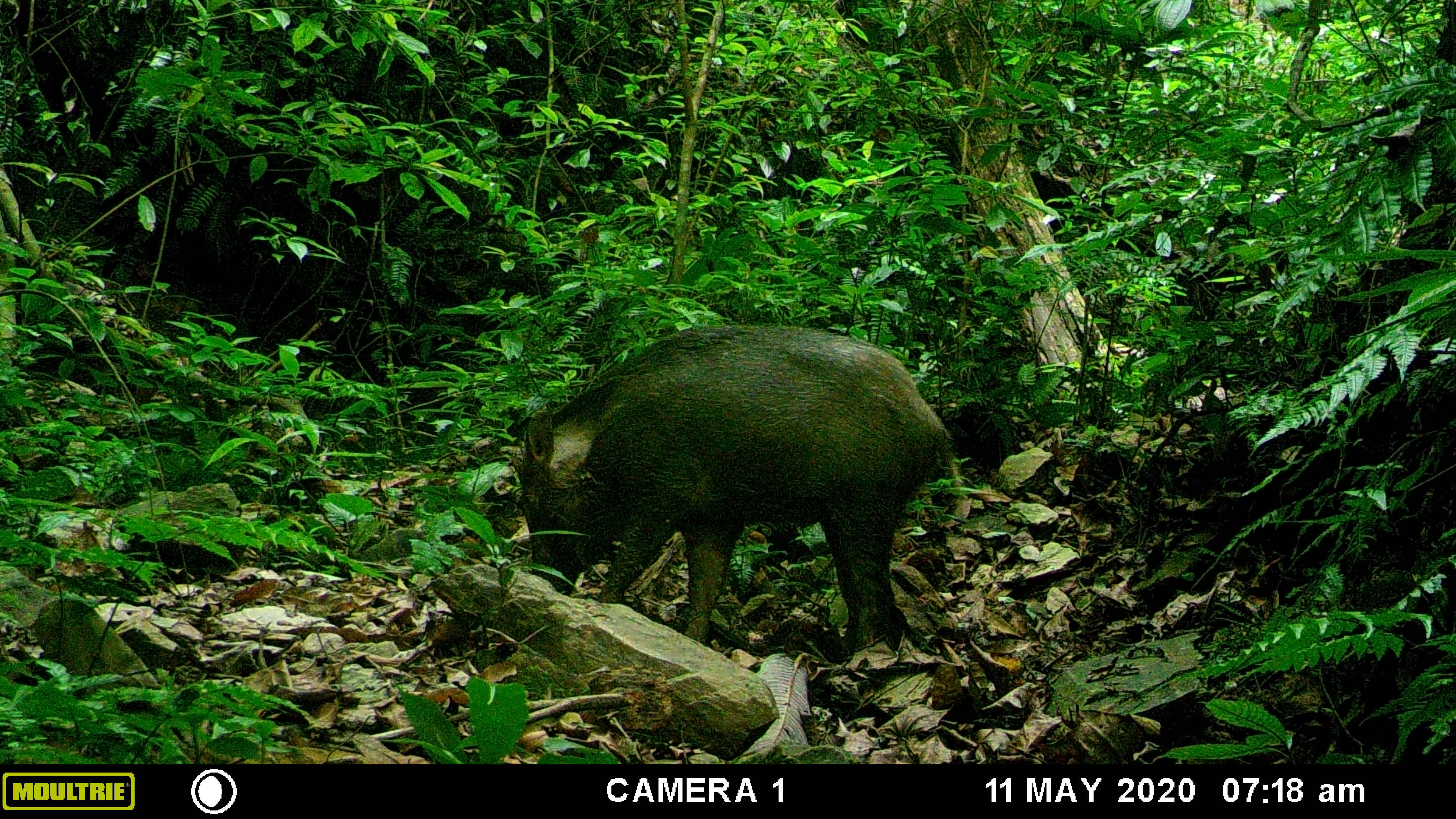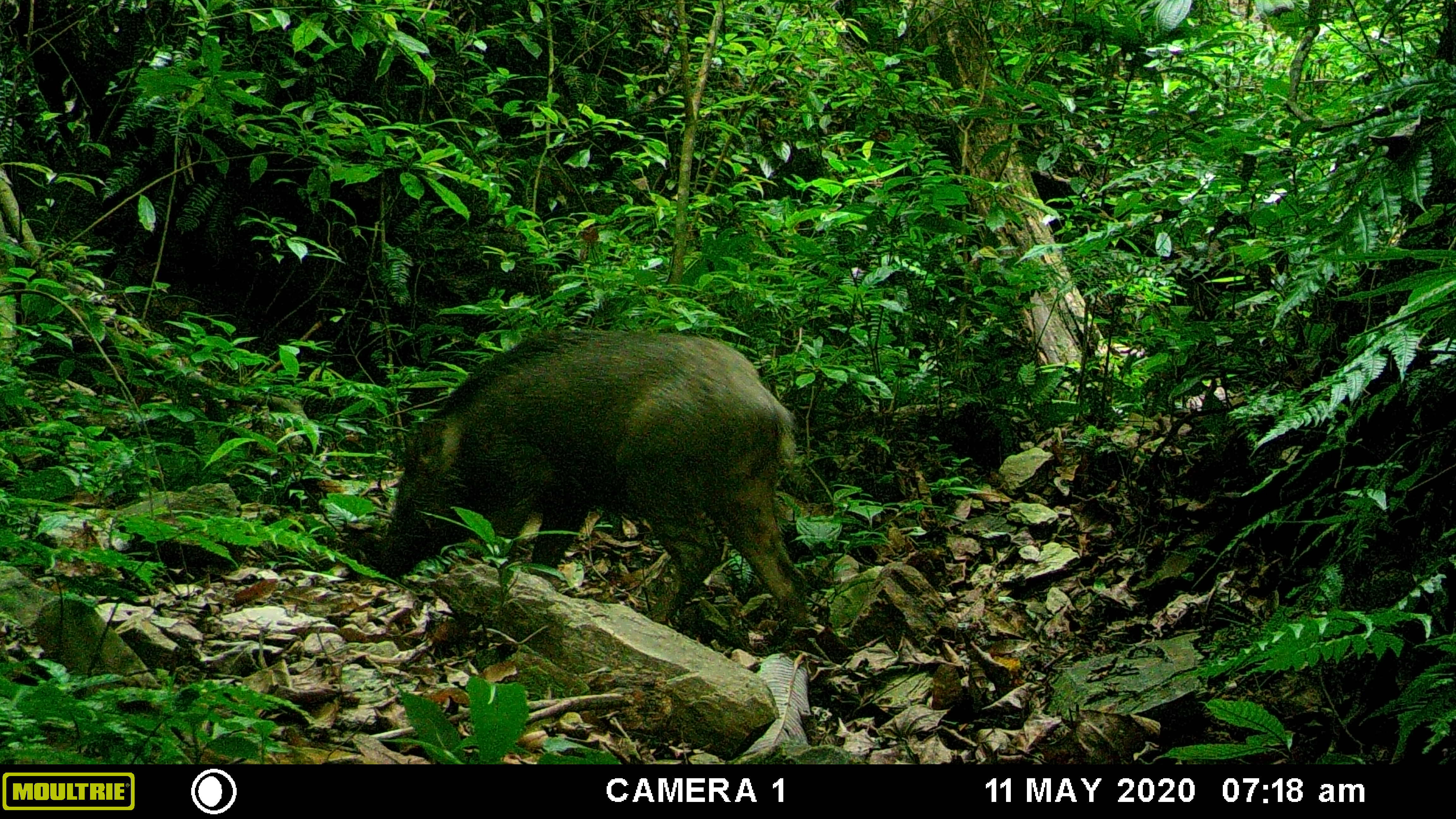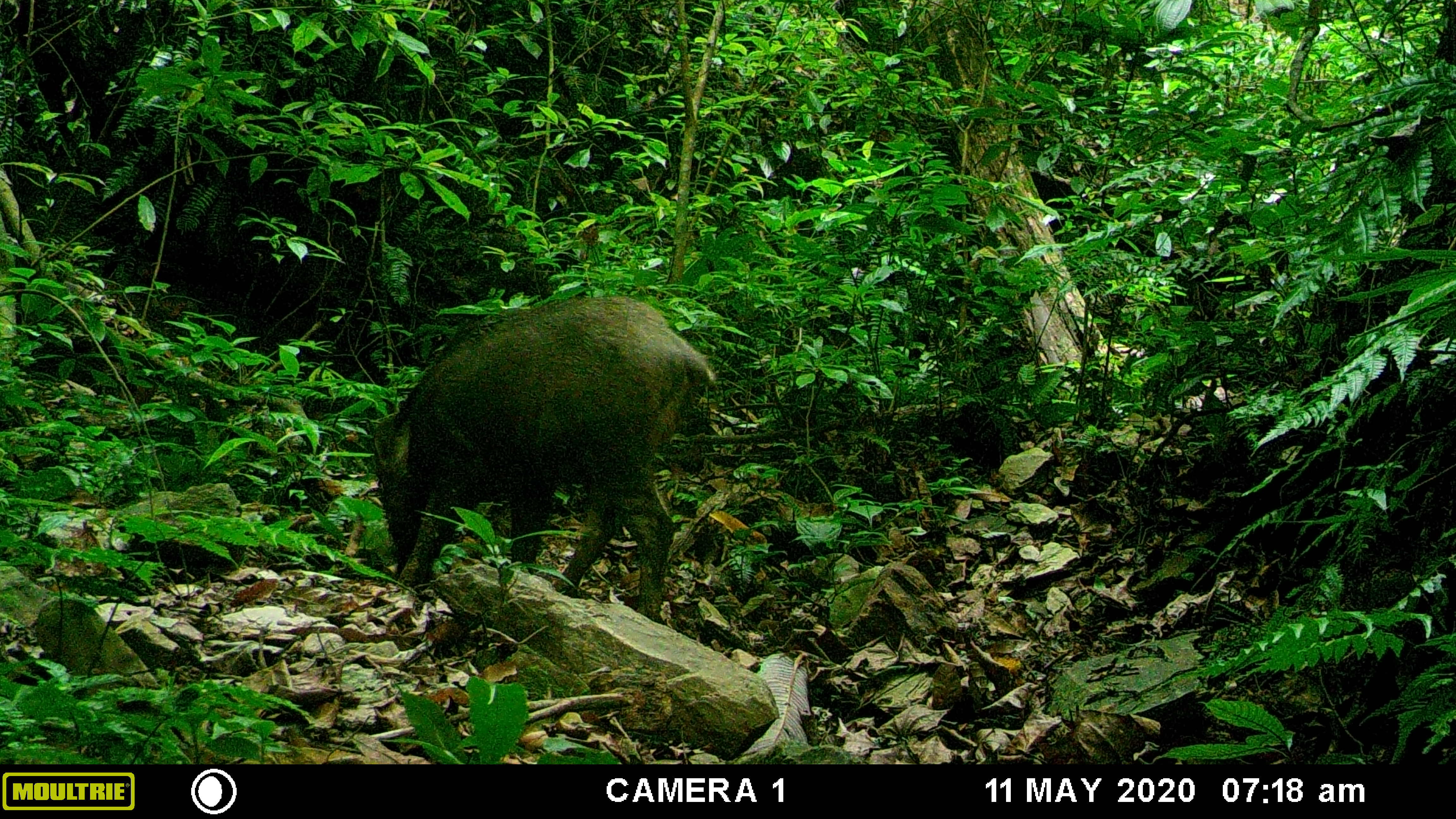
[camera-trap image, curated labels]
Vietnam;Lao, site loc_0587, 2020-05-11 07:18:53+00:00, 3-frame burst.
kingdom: Animalia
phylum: Chordata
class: Mammalia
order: Artiodactyla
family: Suidae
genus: Sus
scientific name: Sus scrofa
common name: eurasian wild pig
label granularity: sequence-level